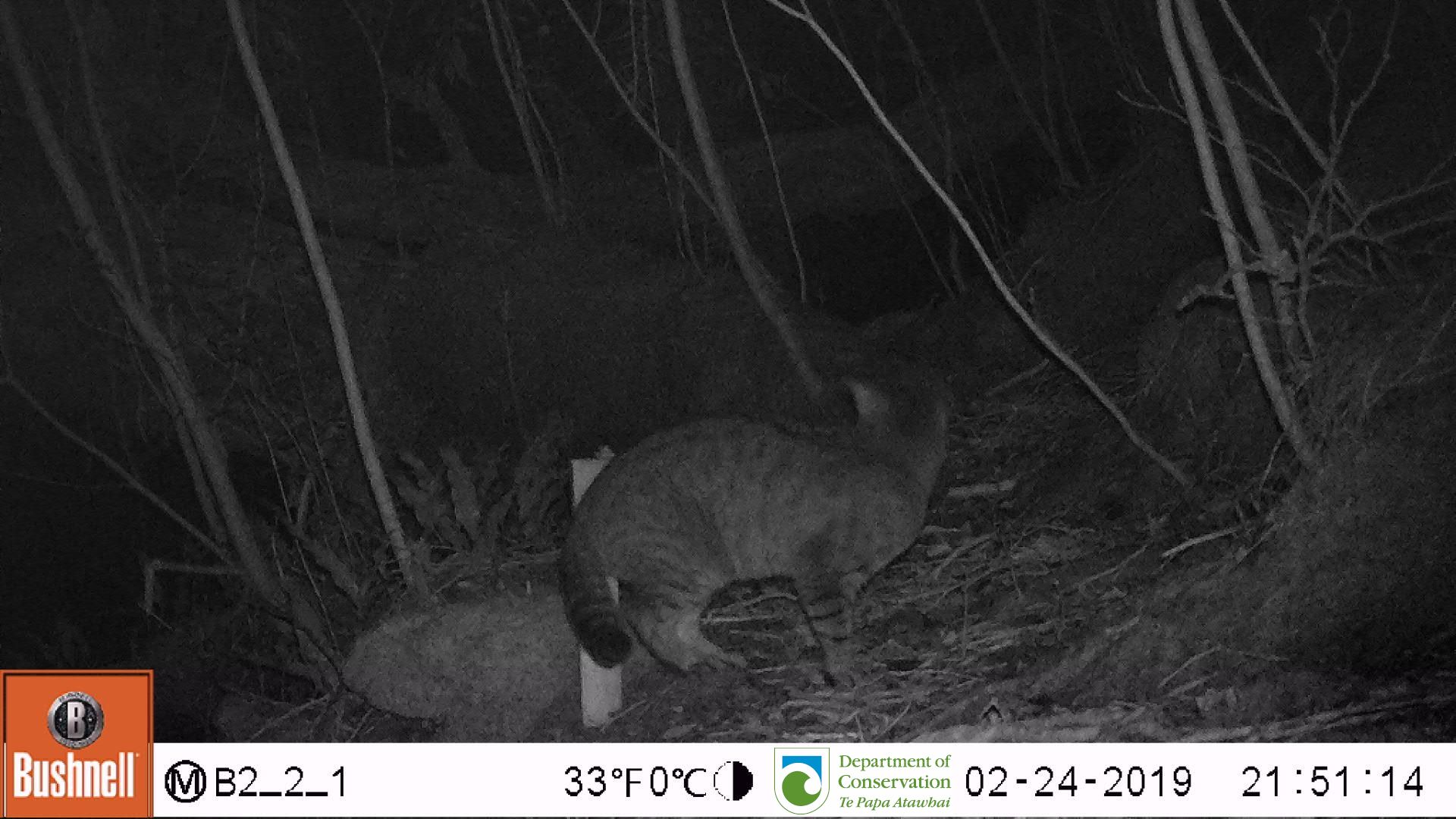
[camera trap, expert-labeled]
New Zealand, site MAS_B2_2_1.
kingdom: Animalia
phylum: Chordata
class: Mammalia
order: Carnivora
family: Felidae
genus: Felis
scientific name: Felis catus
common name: domestic cat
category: cat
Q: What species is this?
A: Cat (domestic cat) (Felis catus).